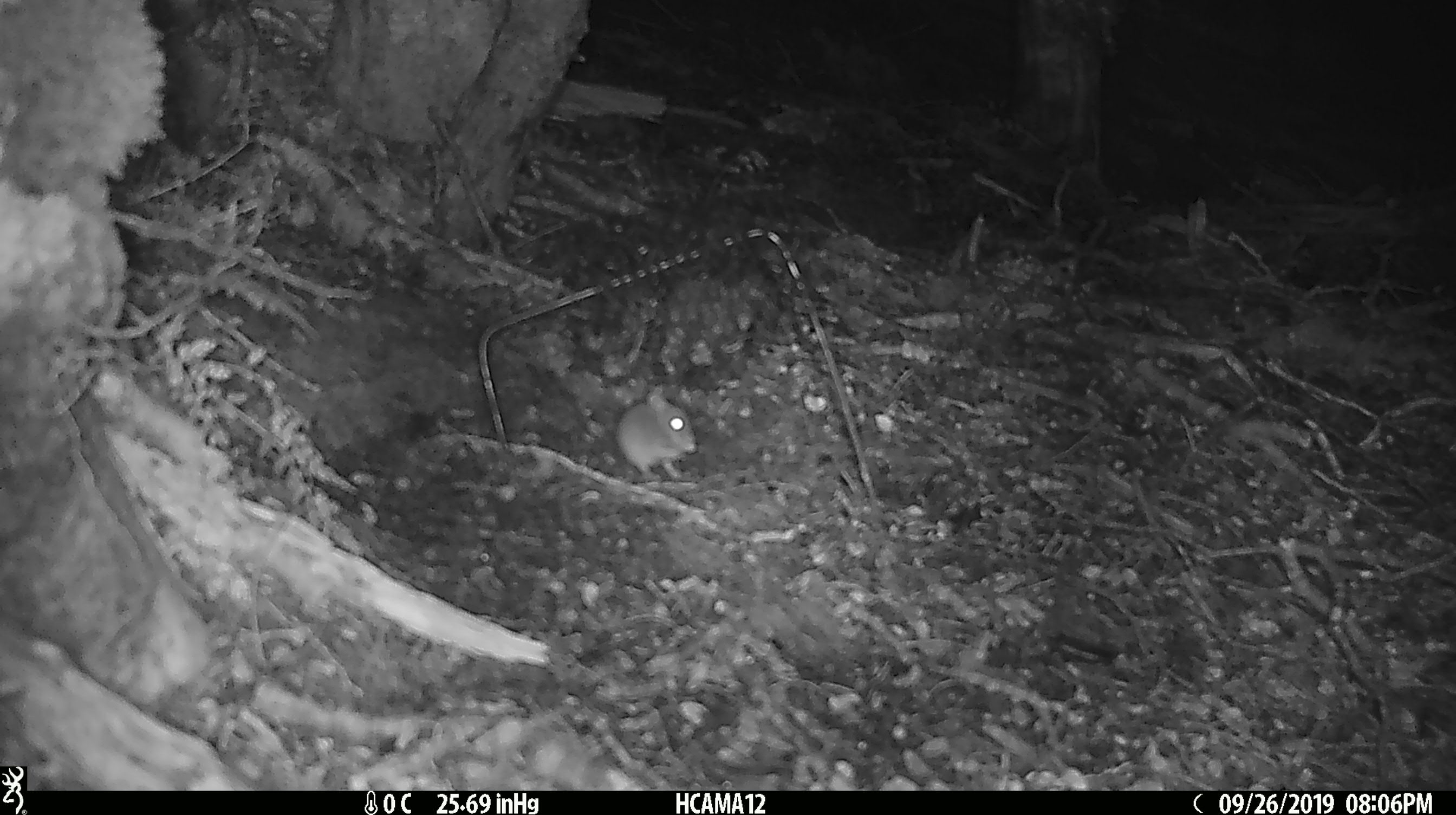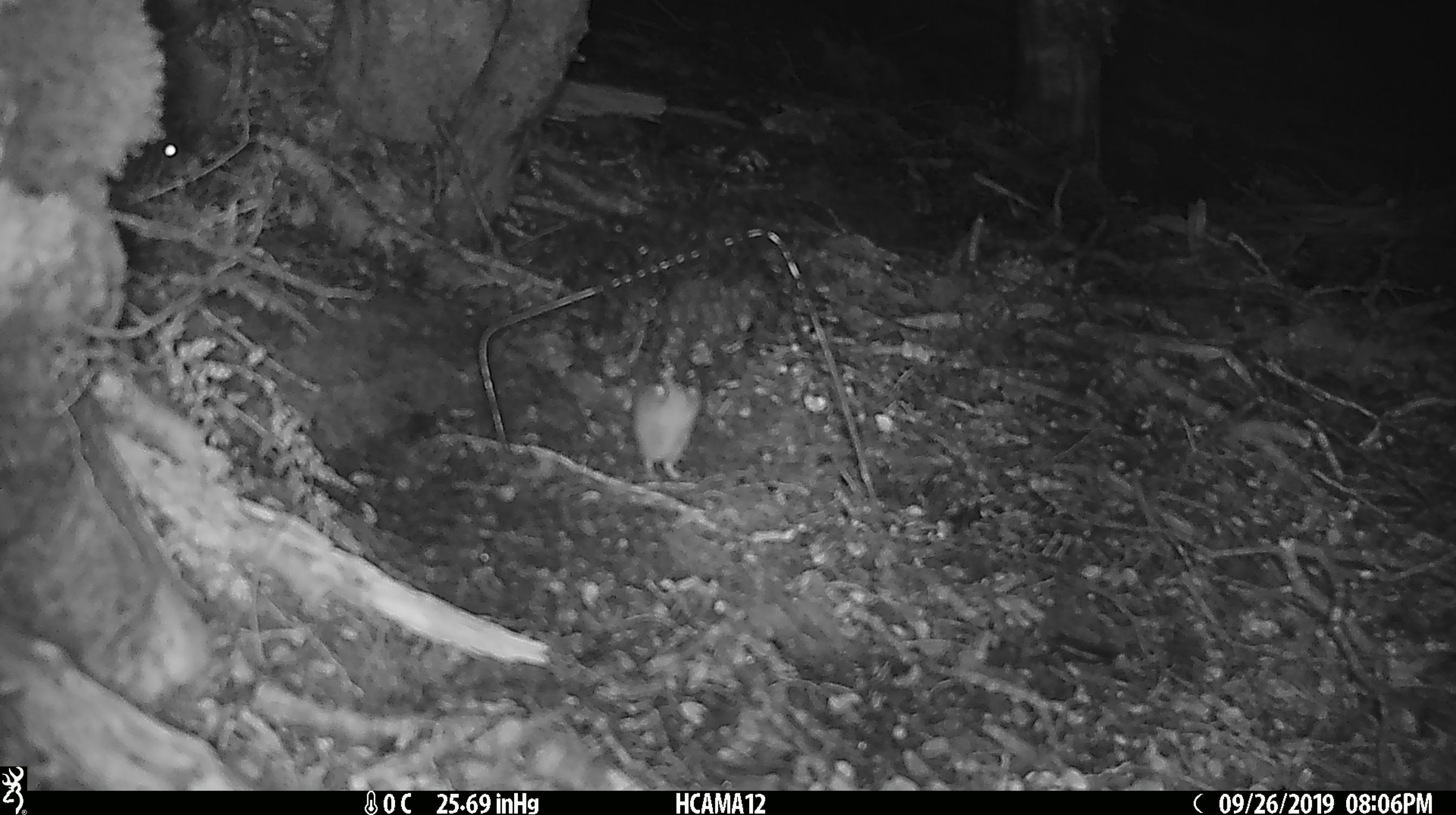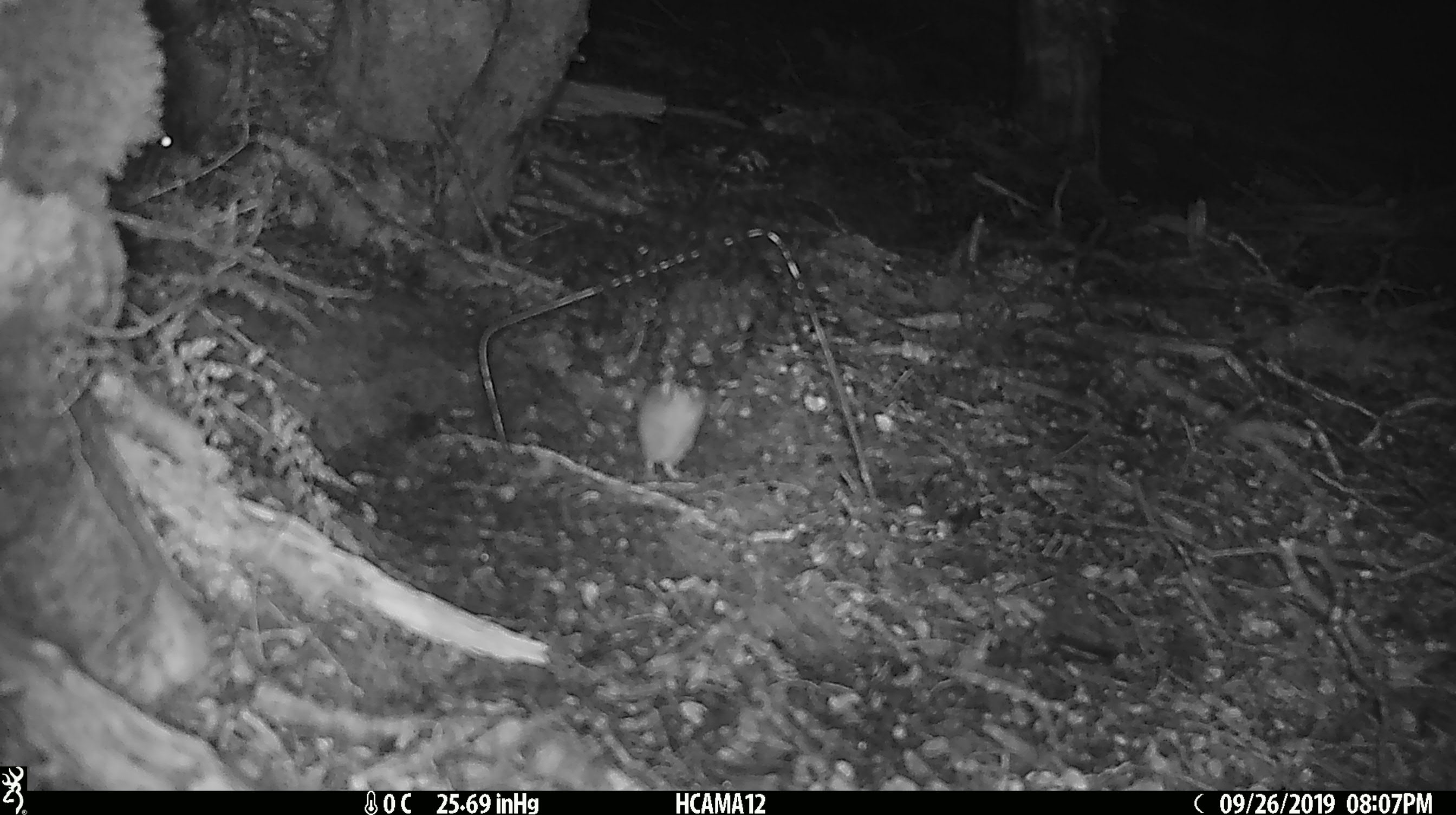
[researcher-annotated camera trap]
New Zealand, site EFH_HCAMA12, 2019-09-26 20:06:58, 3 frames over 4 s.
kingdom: Animalia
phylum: Chordata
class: Mammalia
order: Rodentia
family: Muridae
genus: Mus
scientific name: Mus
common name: mouse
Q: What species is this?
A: Mouse (Mus).